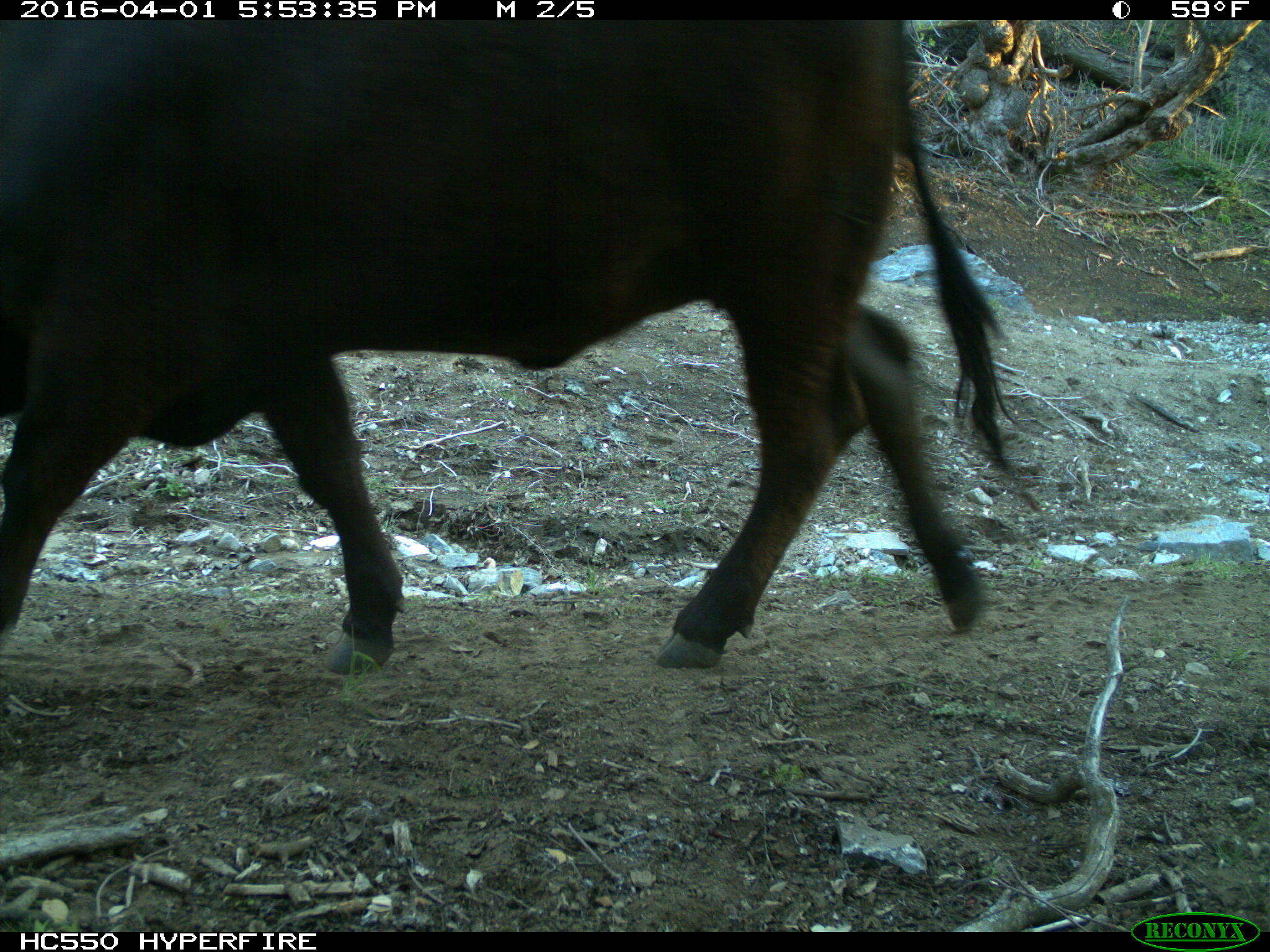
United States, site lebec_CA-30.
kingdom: Animalia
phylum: Chordata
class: Mammalia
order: Artiodactyla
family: Bovidae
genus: Bos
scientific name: Bos taurus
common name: domestic cow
Bos taurus (domestic cow).